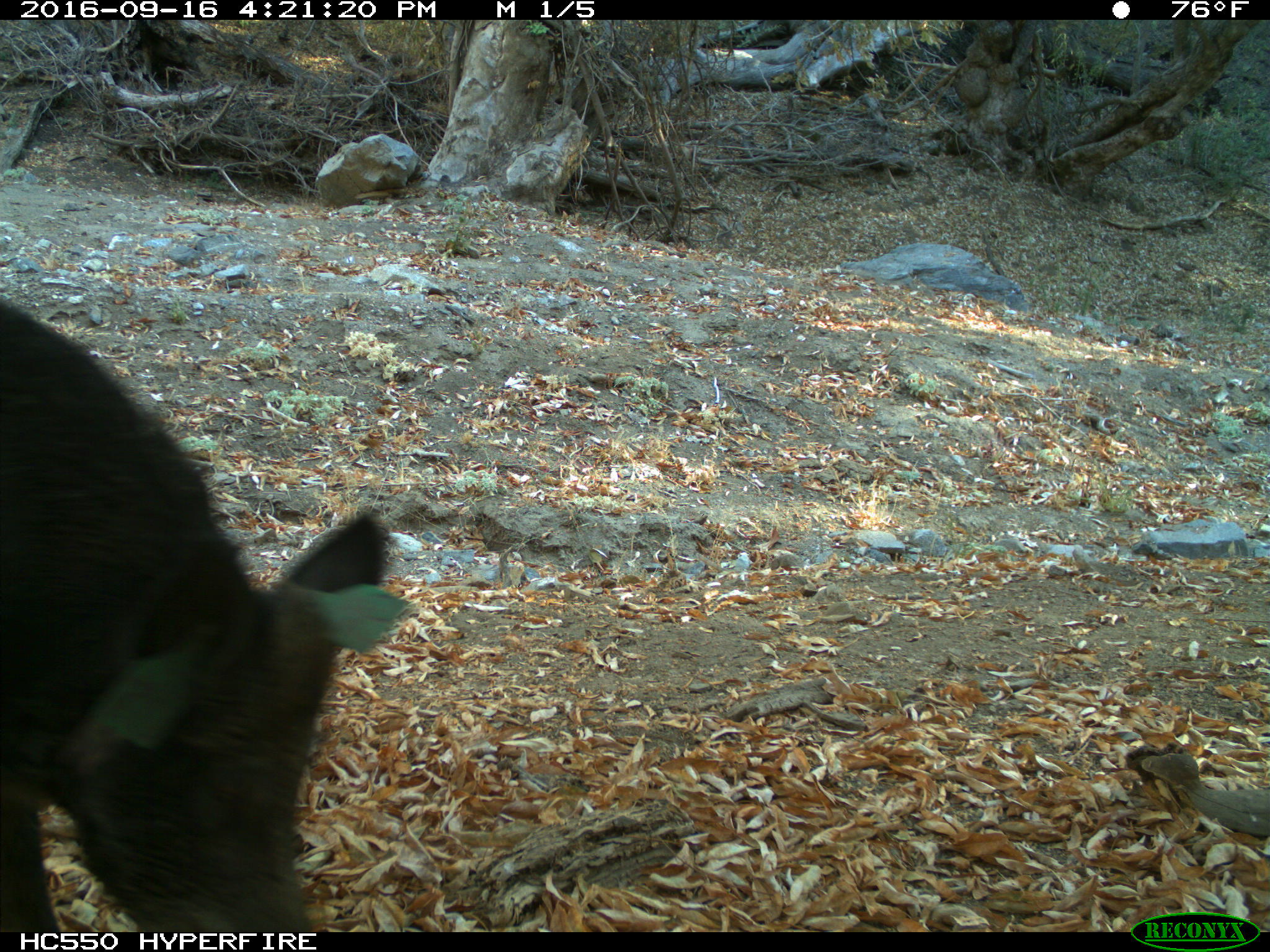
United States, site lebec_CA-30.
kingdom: Animalia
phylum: Chordata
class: Mammalia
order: Artiodactyla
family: Suidae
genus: Sus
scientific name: Sus scrofa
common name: wild boar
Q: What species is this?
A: Sus scrofa (wild boar).